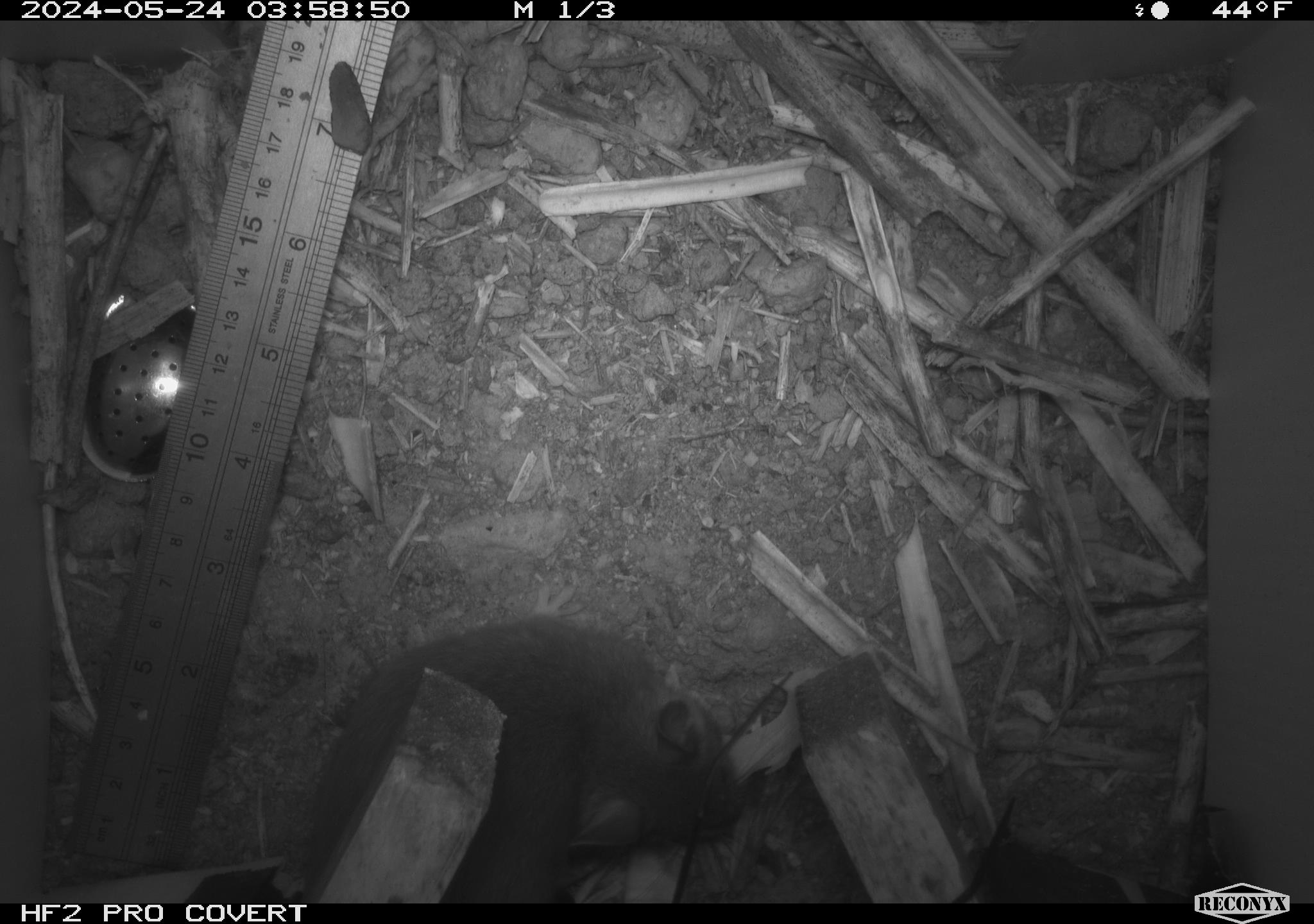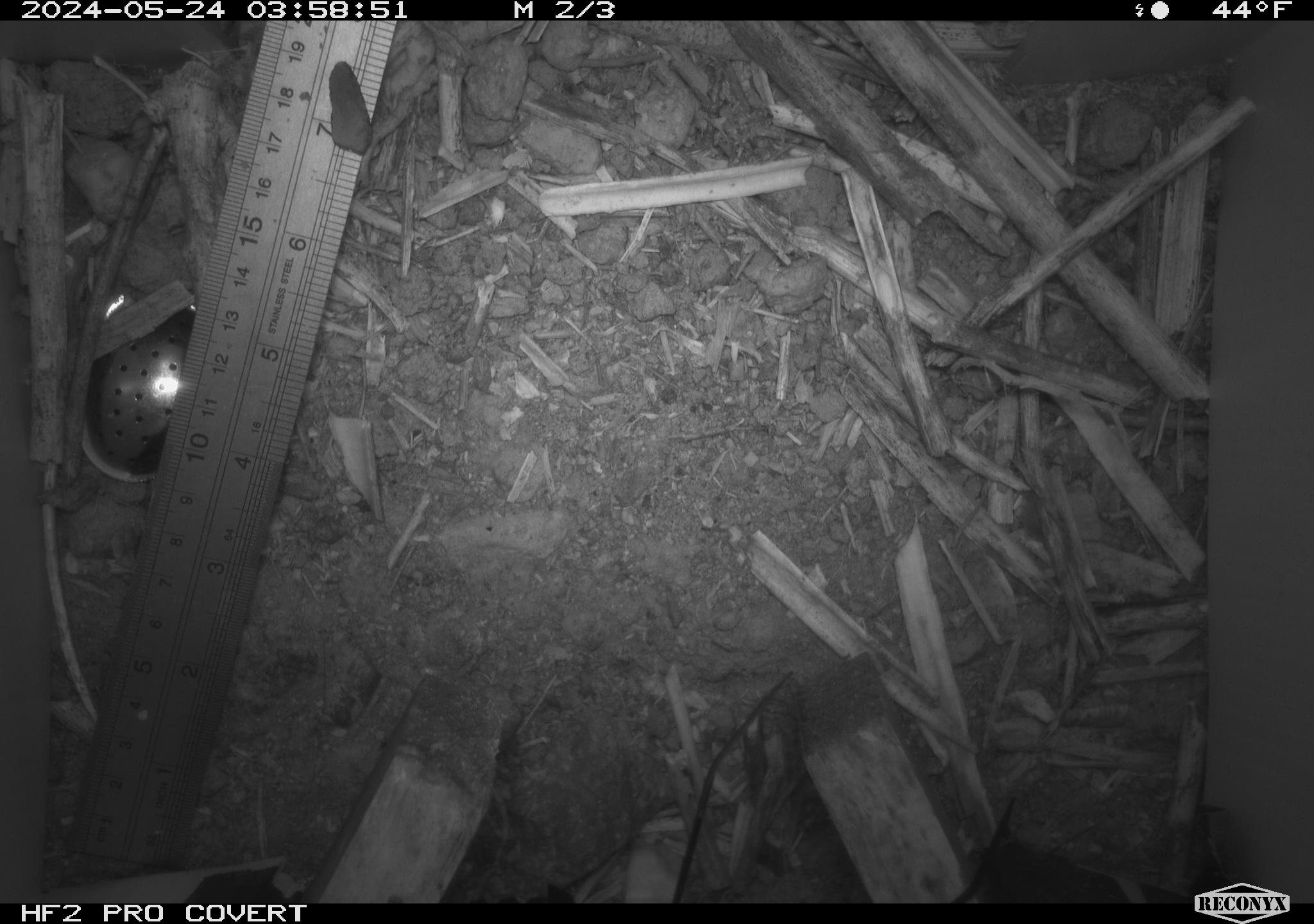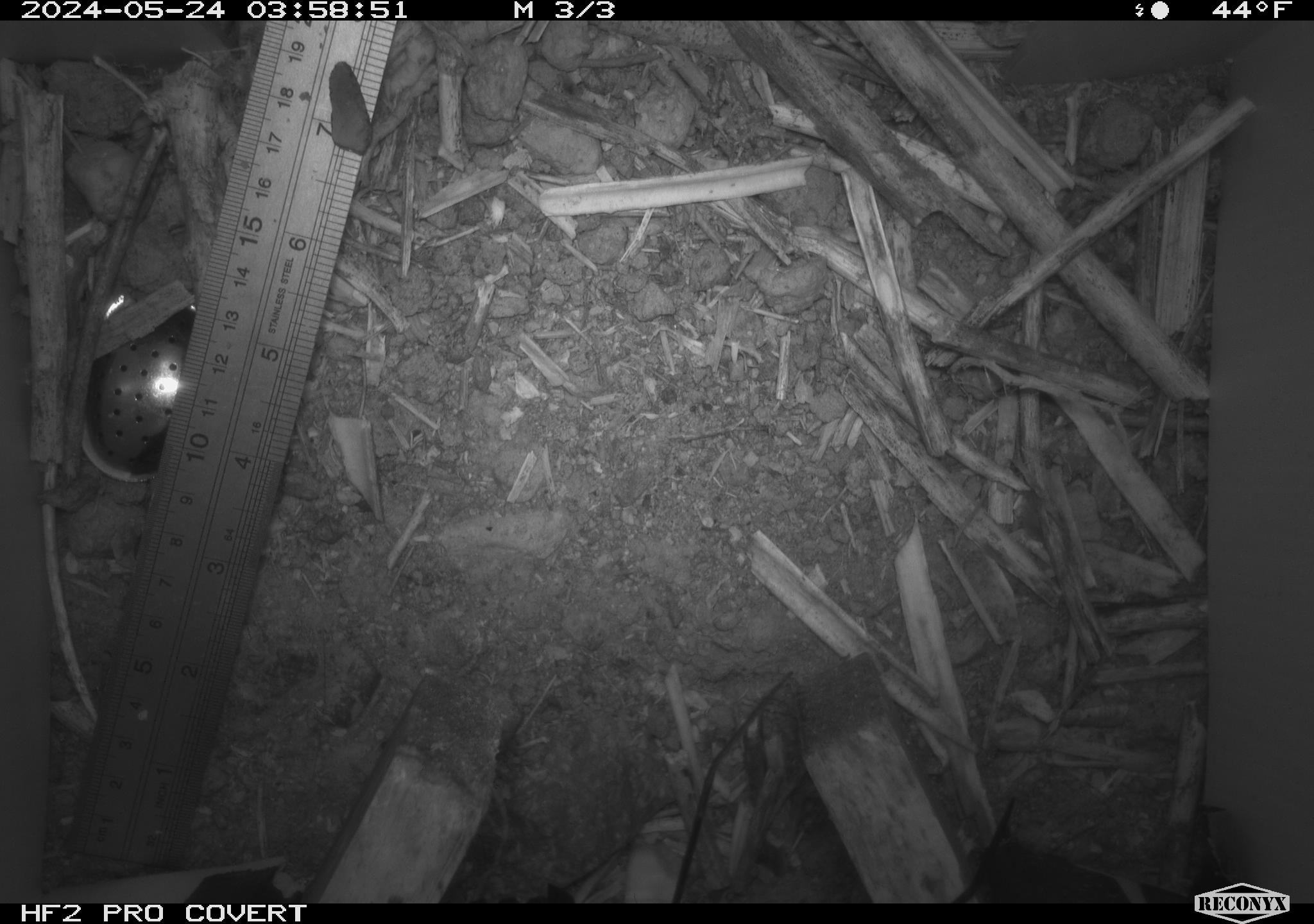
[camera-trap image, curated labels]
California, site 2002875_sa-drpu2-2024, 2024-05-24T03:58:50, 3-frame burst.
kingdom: Animalia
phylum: Chordata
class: Mammalia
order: Rodentia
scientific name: Rodentia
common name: rodent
Rodent (Rodentia).